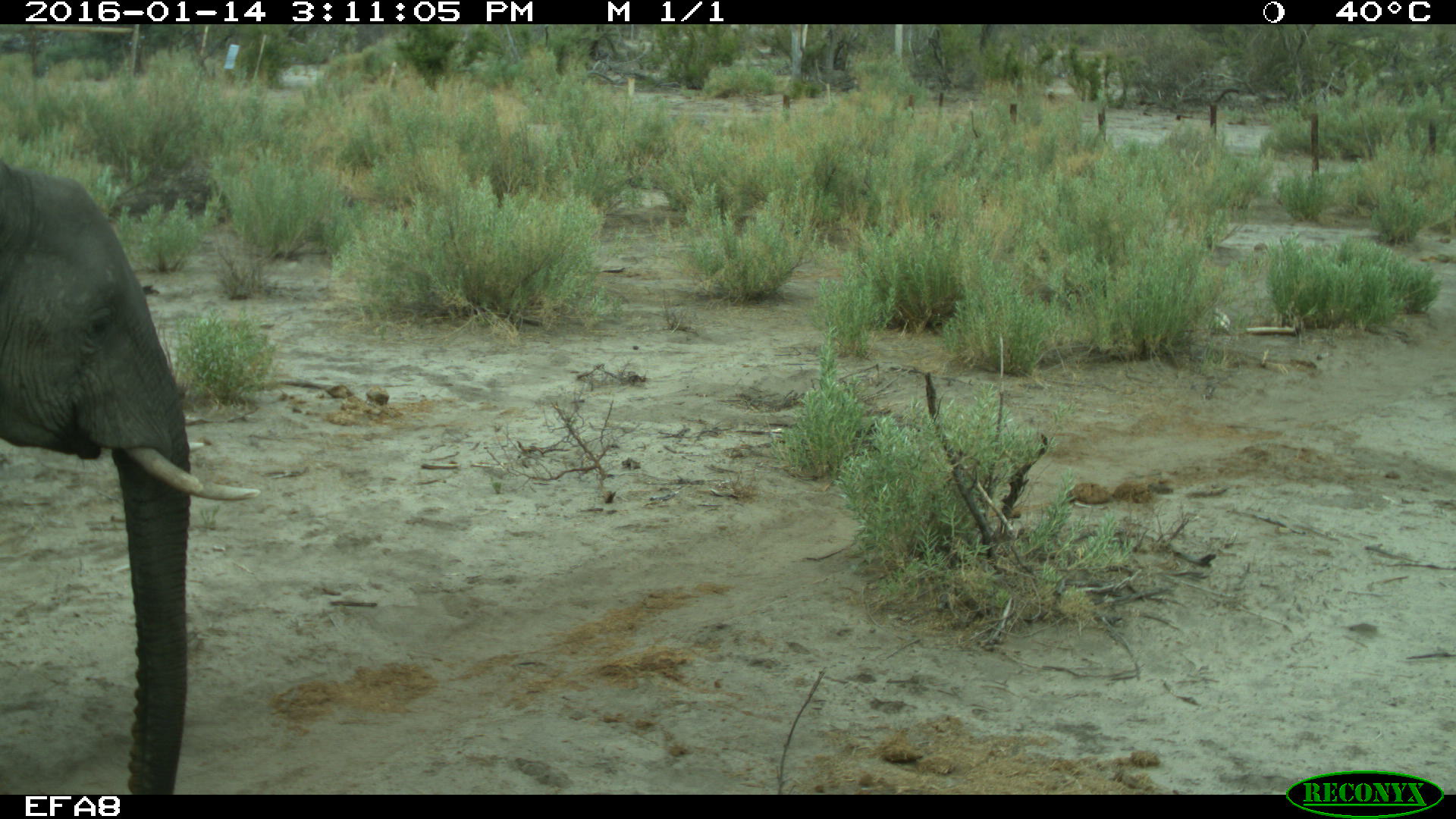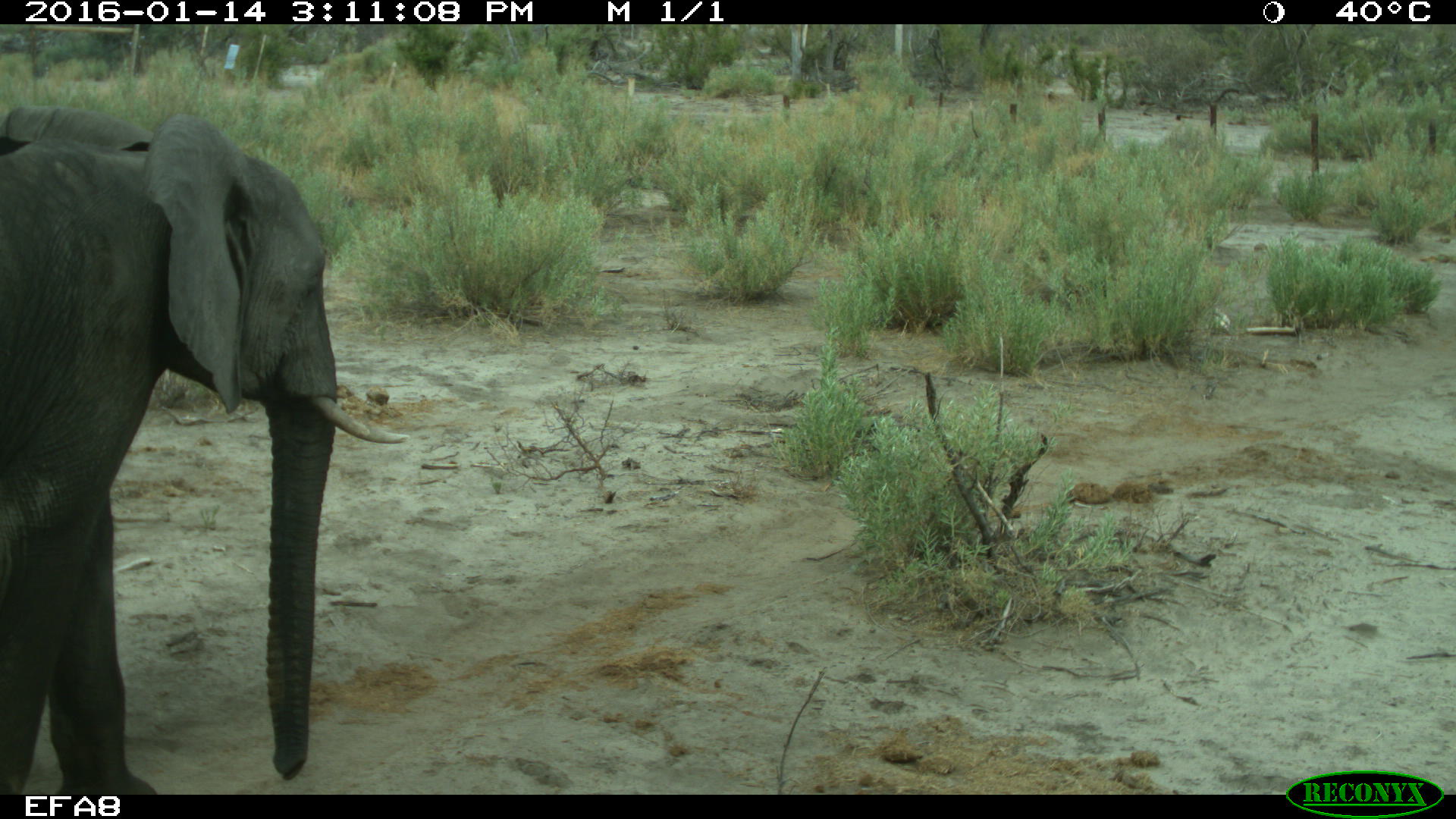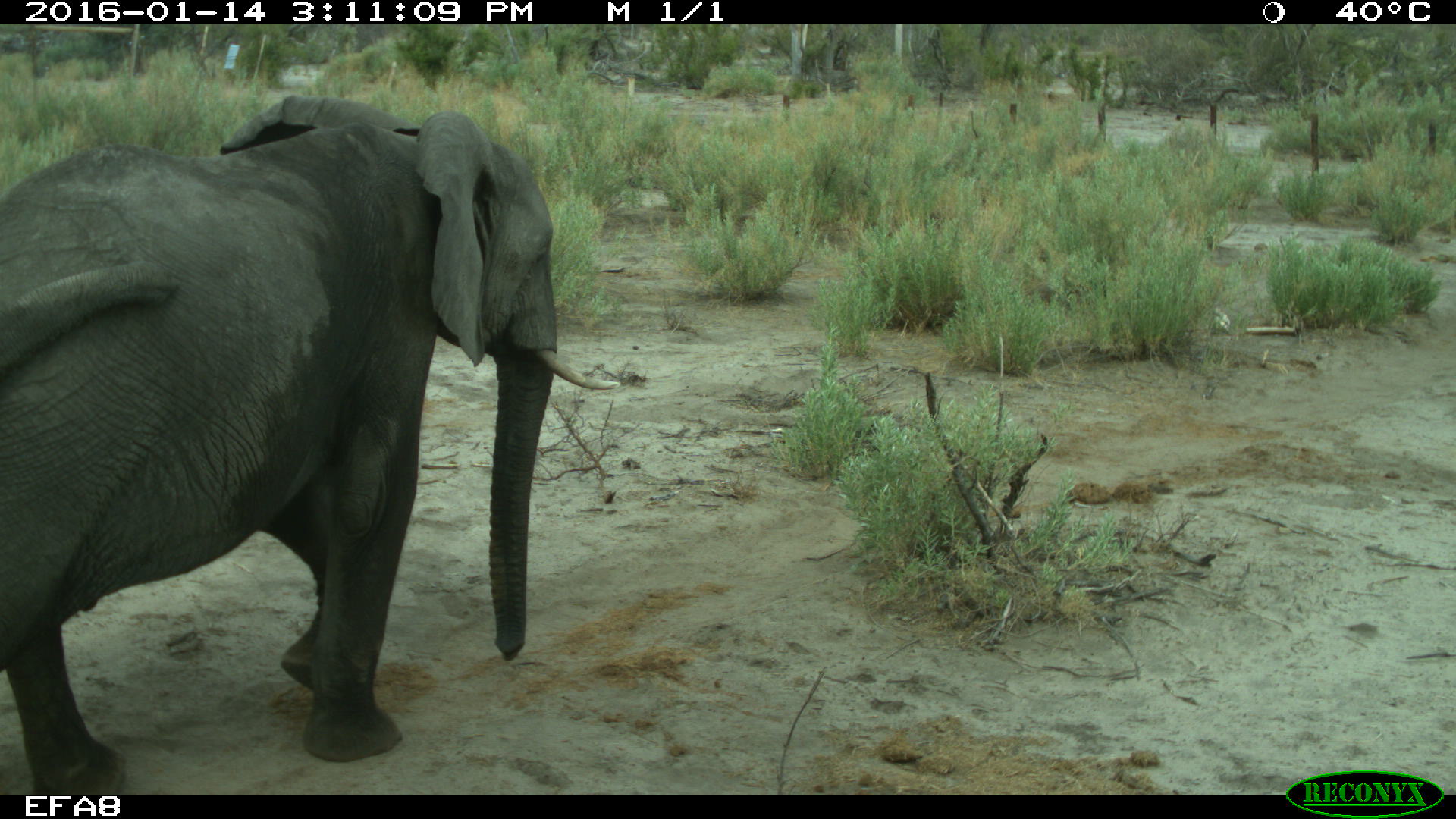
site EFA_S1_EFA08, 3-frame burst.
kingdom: Animalia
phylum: Chordata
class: Mammalia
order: Proboscidea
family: Elephantidae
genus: Loxodonta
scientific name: Loxodonta africana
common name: african bush elephant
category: elephant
Elephant (african bush elephant) (Loxodonta africana), count 1. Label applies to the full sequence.